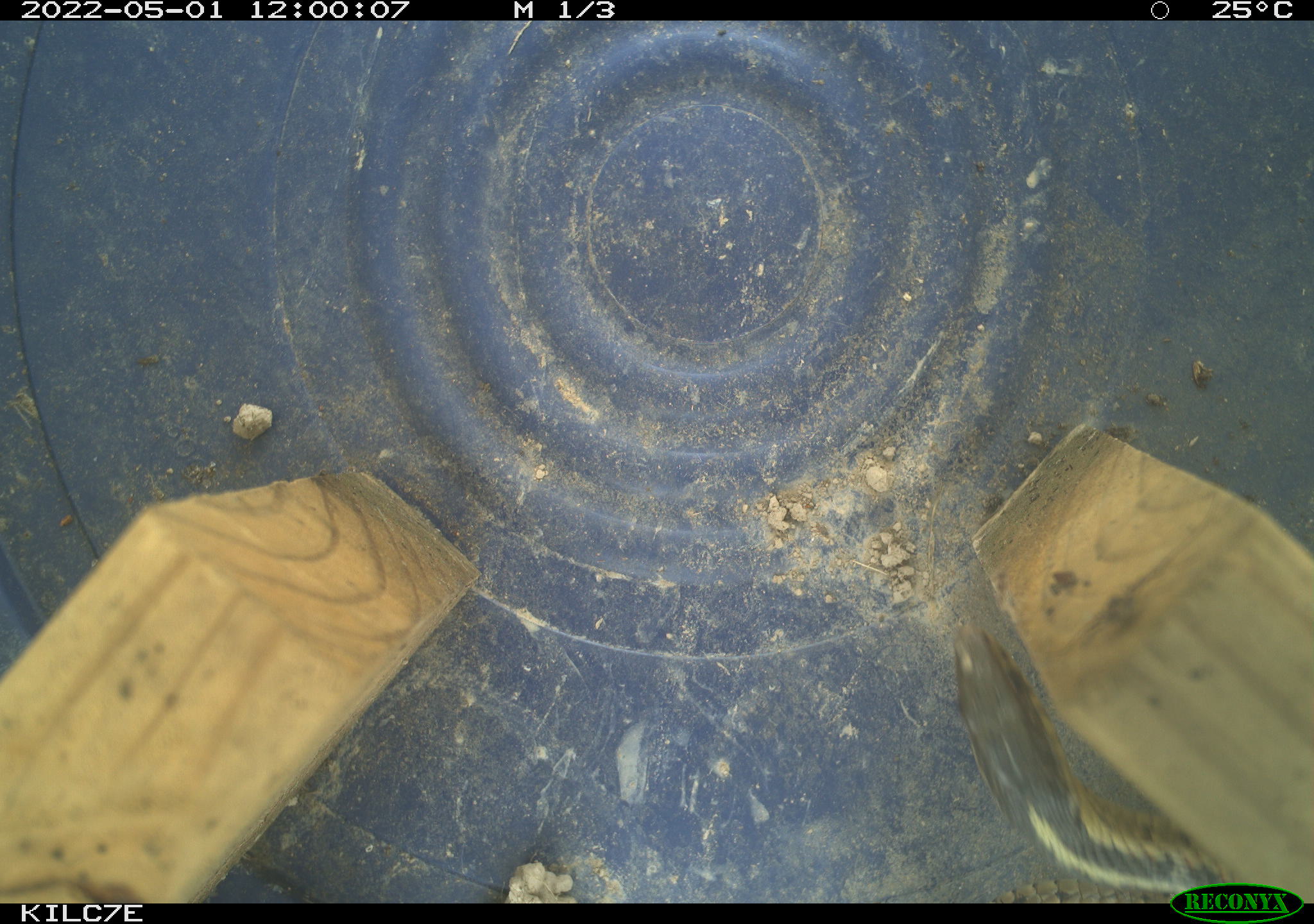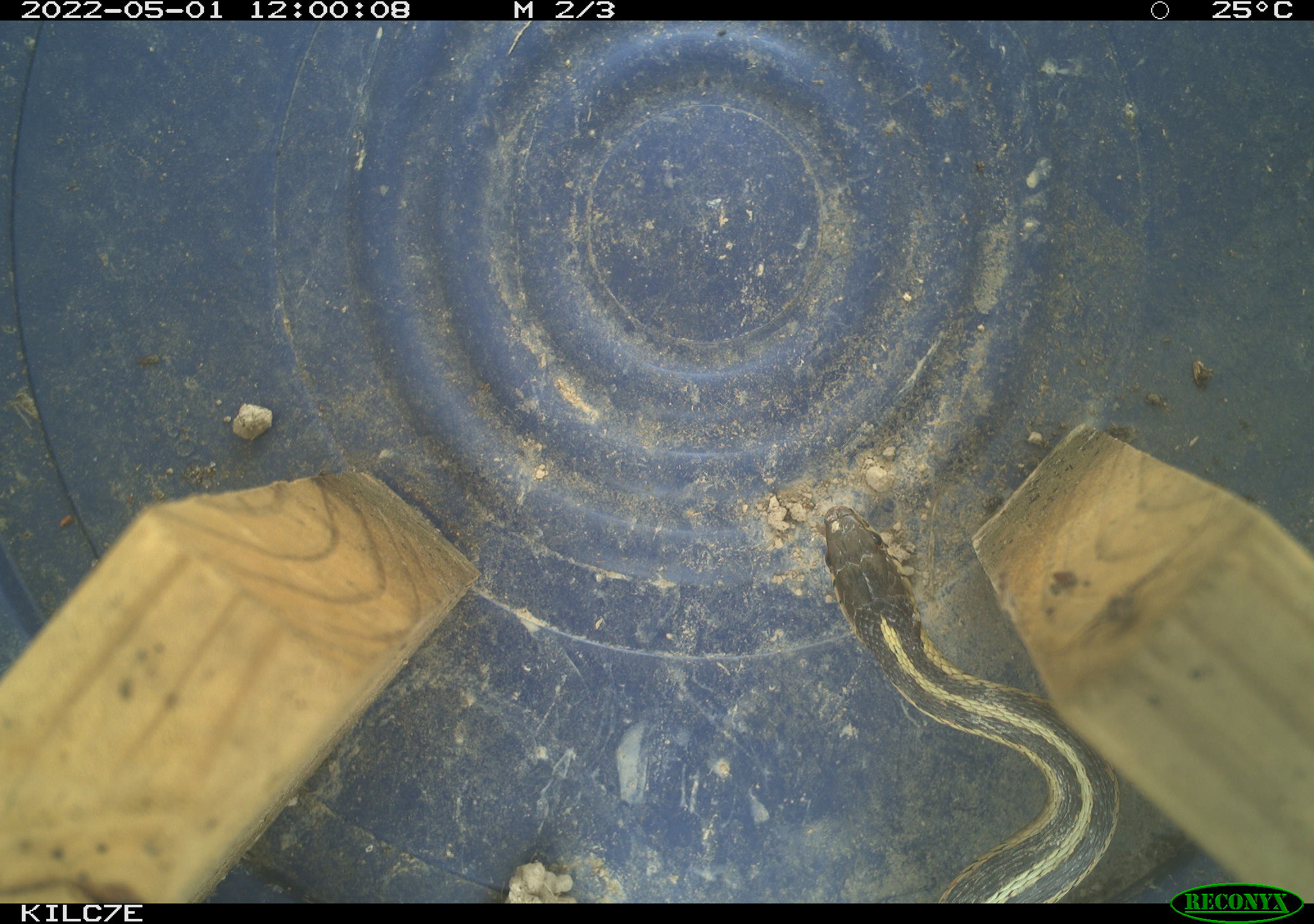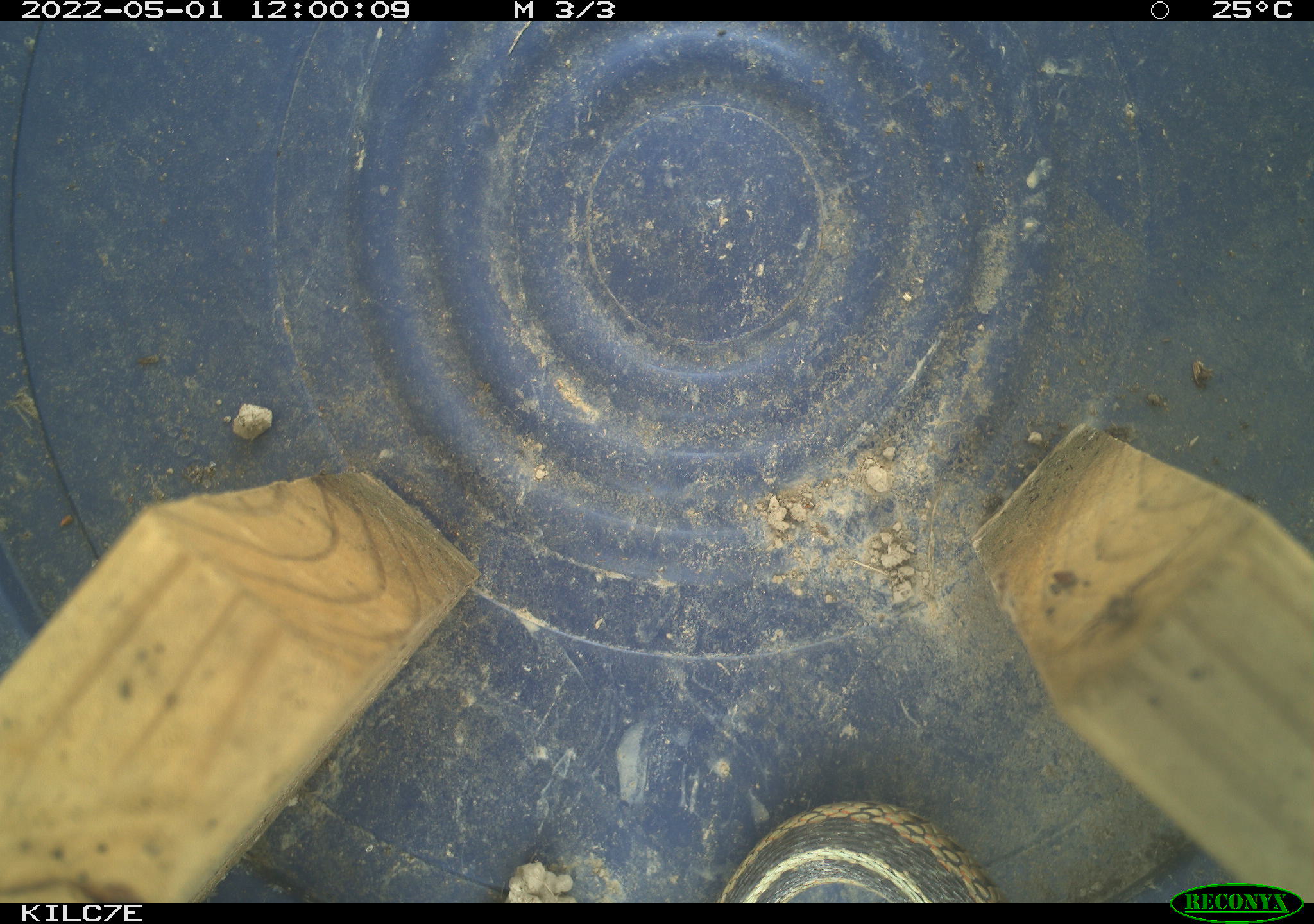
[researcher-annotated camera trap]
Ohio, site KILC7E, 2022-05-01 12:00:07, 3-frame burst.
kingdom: Animalia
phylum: Chordata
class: Reptilia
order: Squamata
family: Colubridae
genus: Thamnophis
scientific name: Thamnophis sirtalis sirtalis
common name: eastern gartersnake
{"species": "eastern gartersnake (Thamnophis sirtalis sirtalis)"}